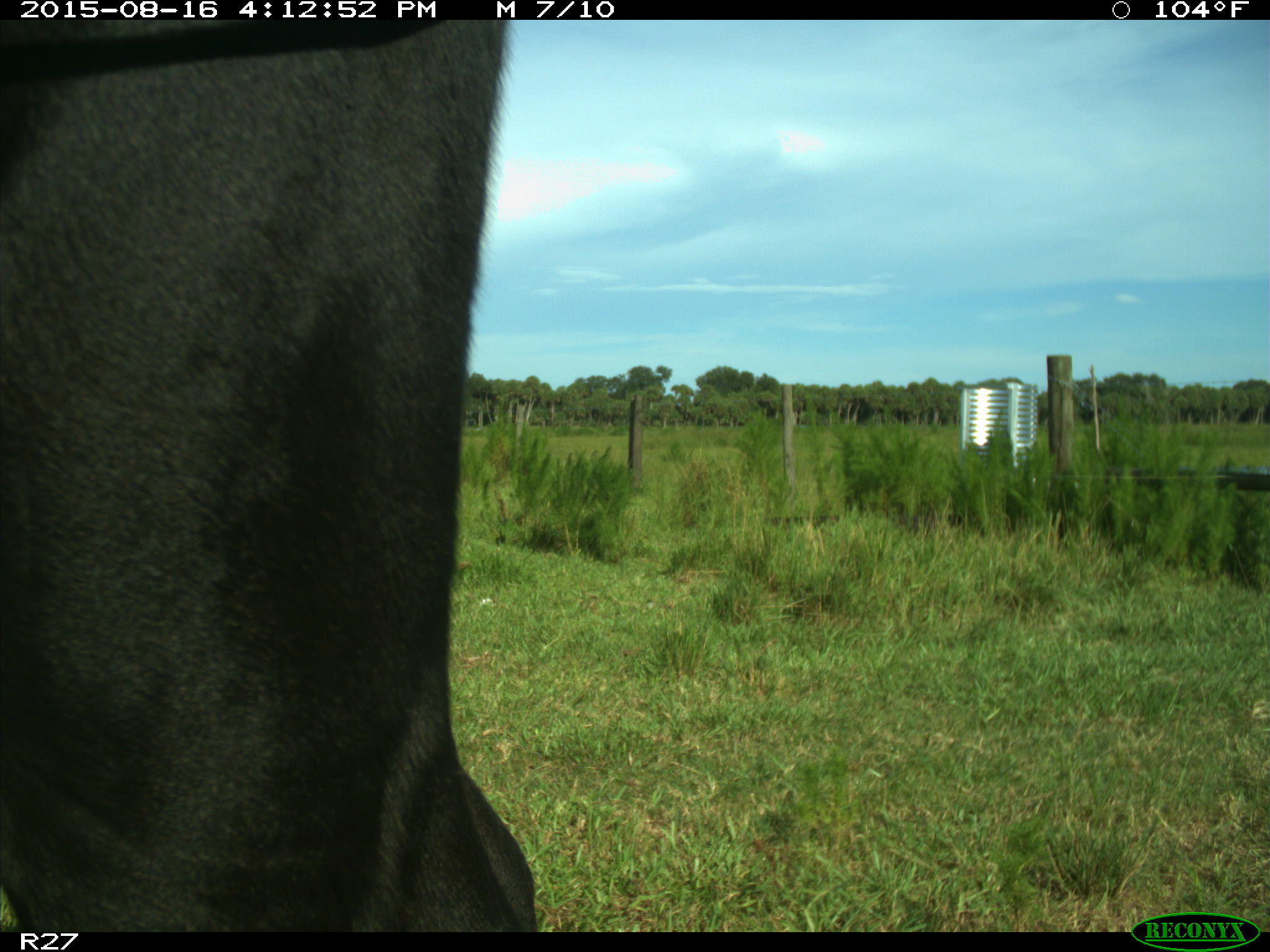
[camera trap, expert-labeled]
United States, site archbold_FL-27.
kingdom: Animalia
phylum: Chordata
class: Mammalia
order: Artiodactyla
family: Bovidae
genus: Bos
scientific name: Bos taurus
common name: domestic cow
Bos taurus (domestic cow).